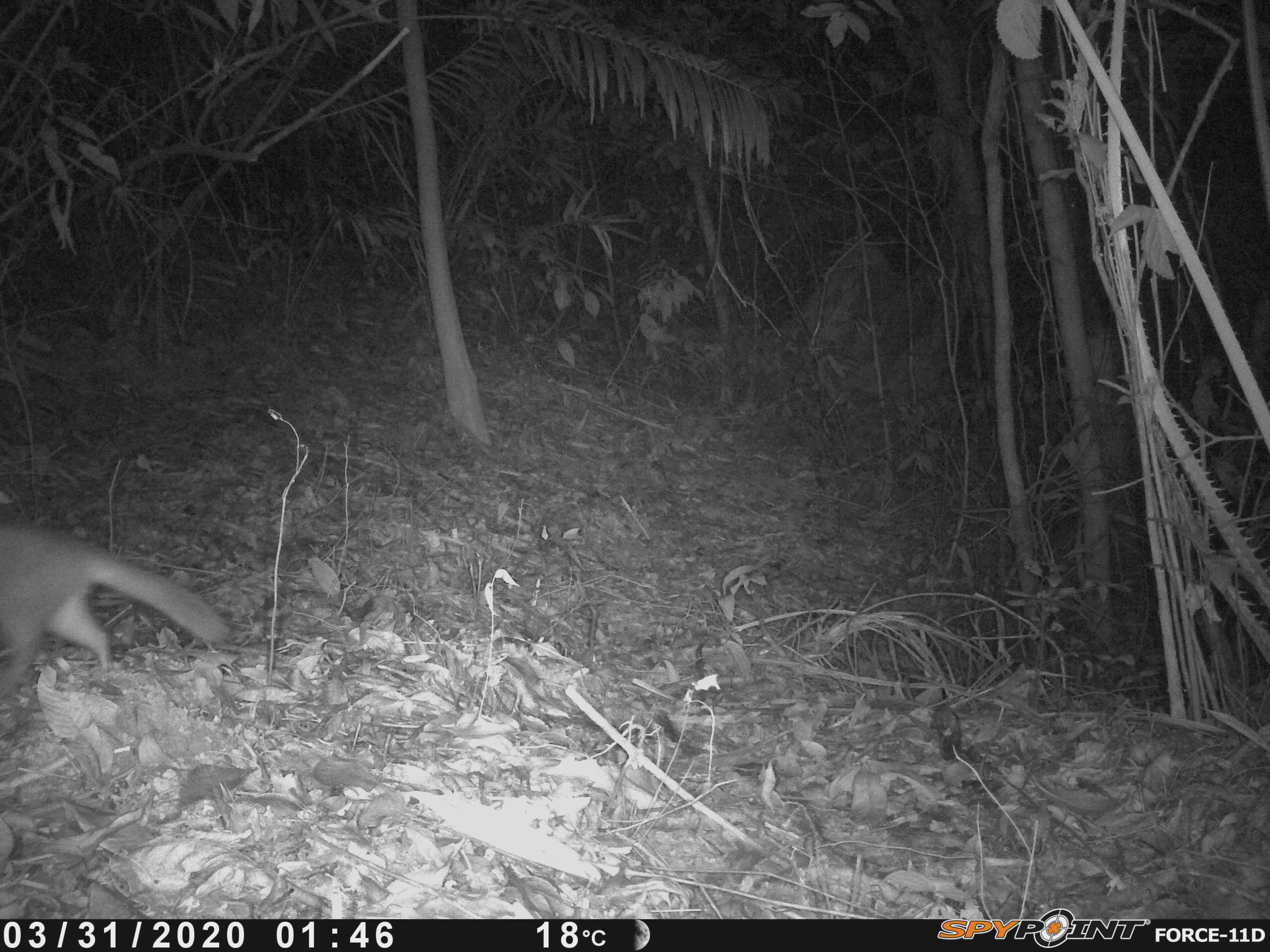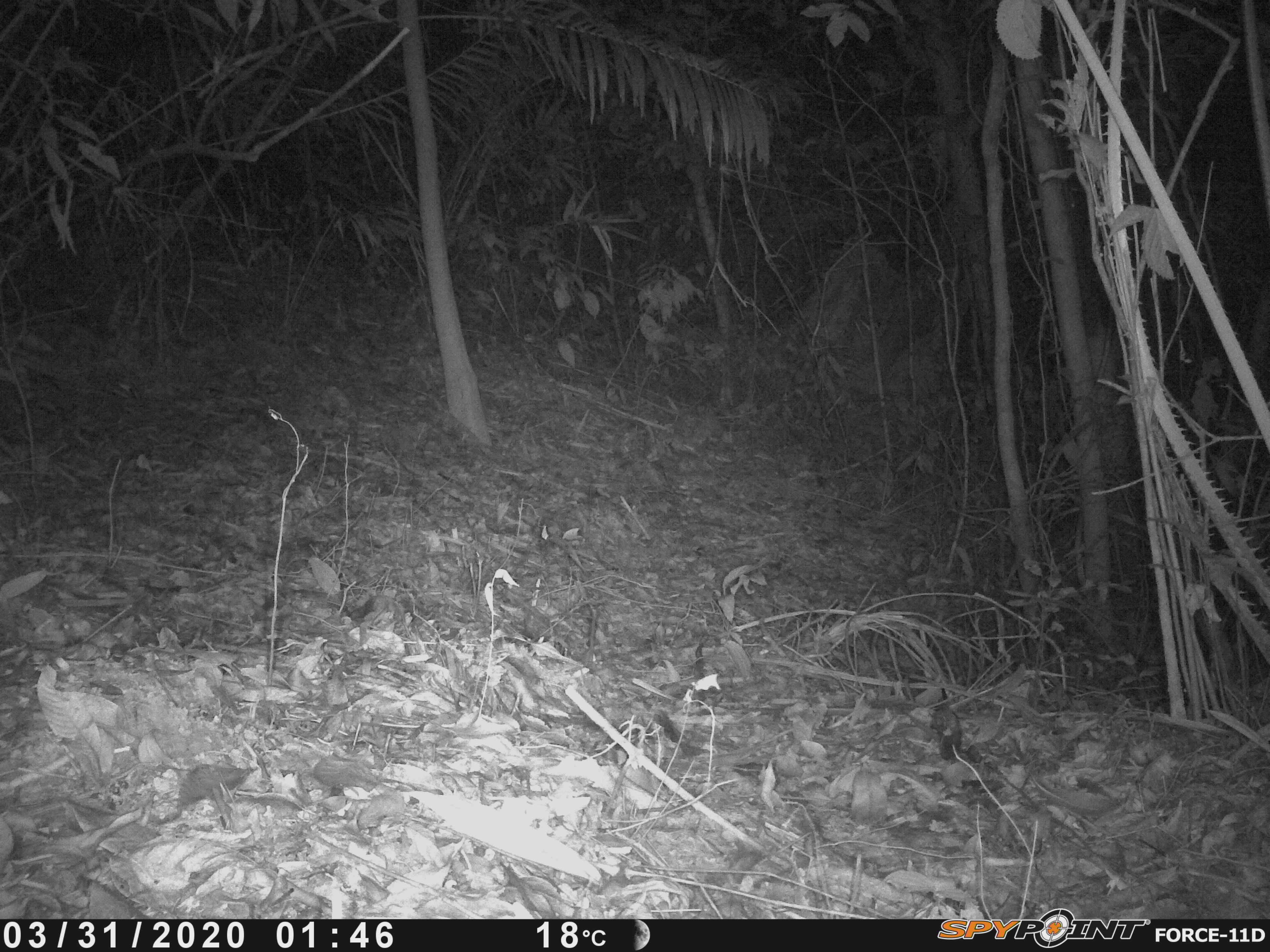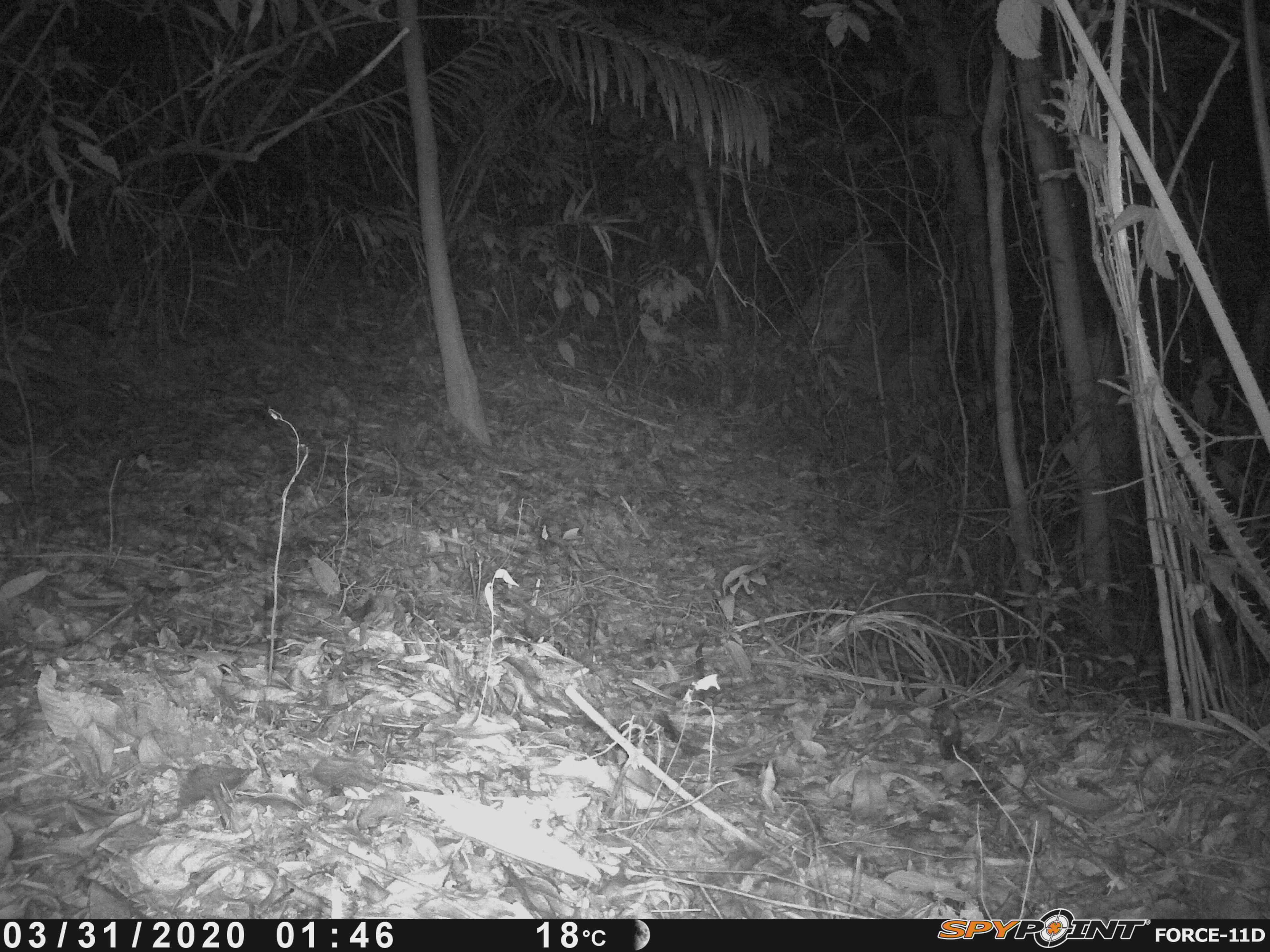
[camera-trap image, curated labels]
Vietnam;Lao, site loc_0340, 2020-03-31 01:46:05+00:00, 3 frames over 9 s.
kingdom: Animalia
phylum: Chordata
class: Mammalia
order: Carnivora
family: Mustelidae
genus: Melogale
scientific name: Melogale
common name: ferret badger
Ferret badger (Melogale). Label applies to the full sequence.